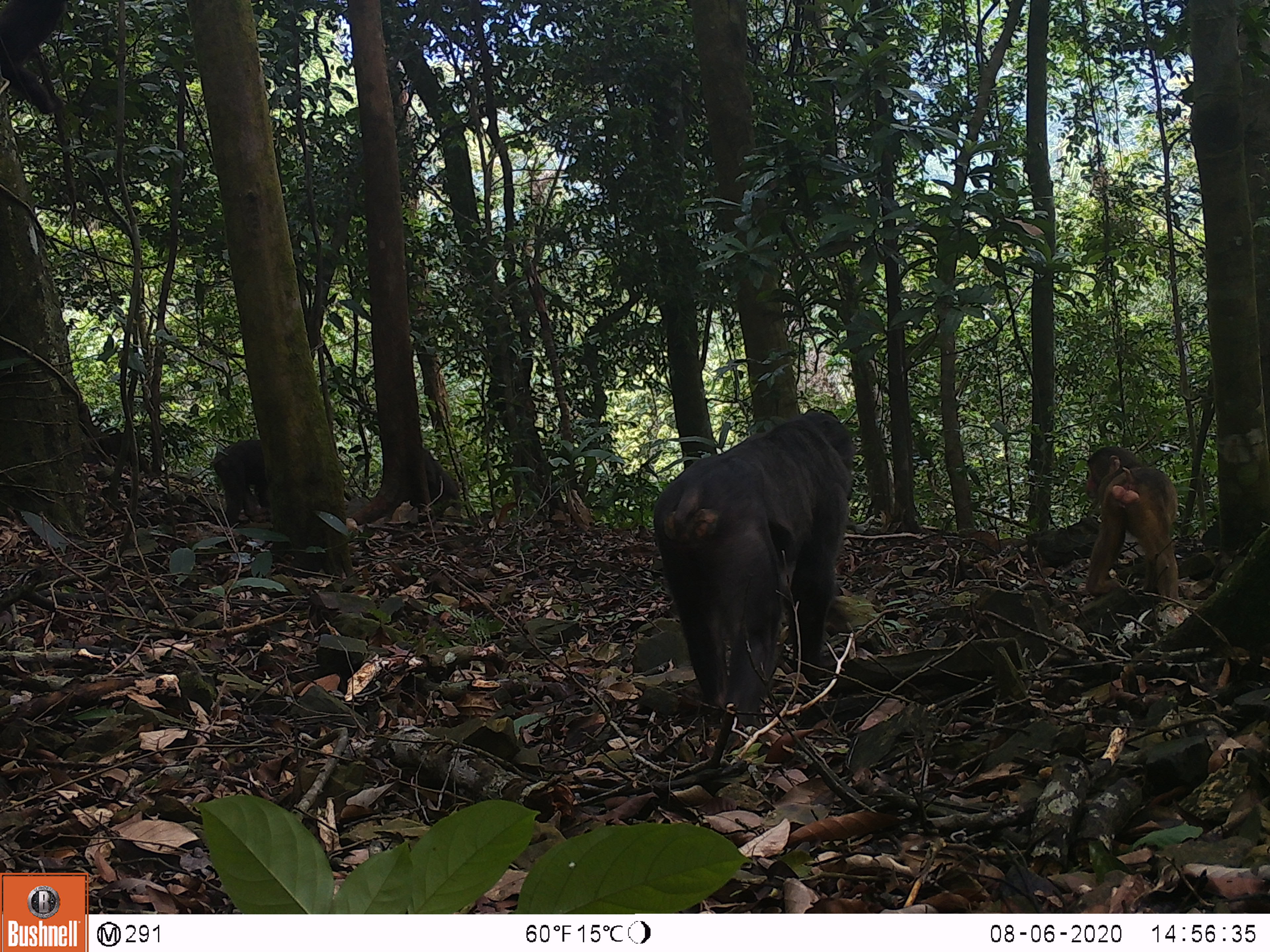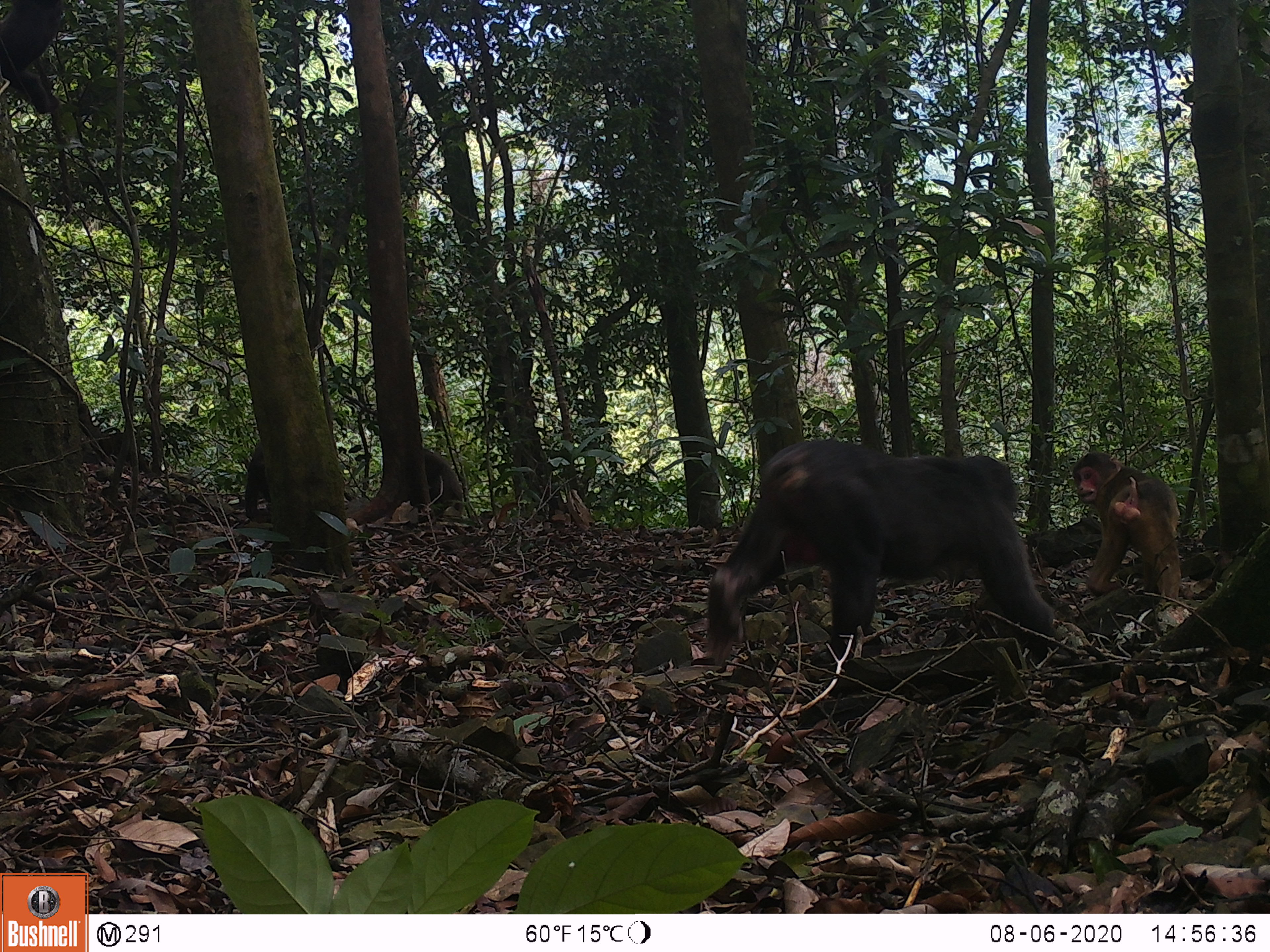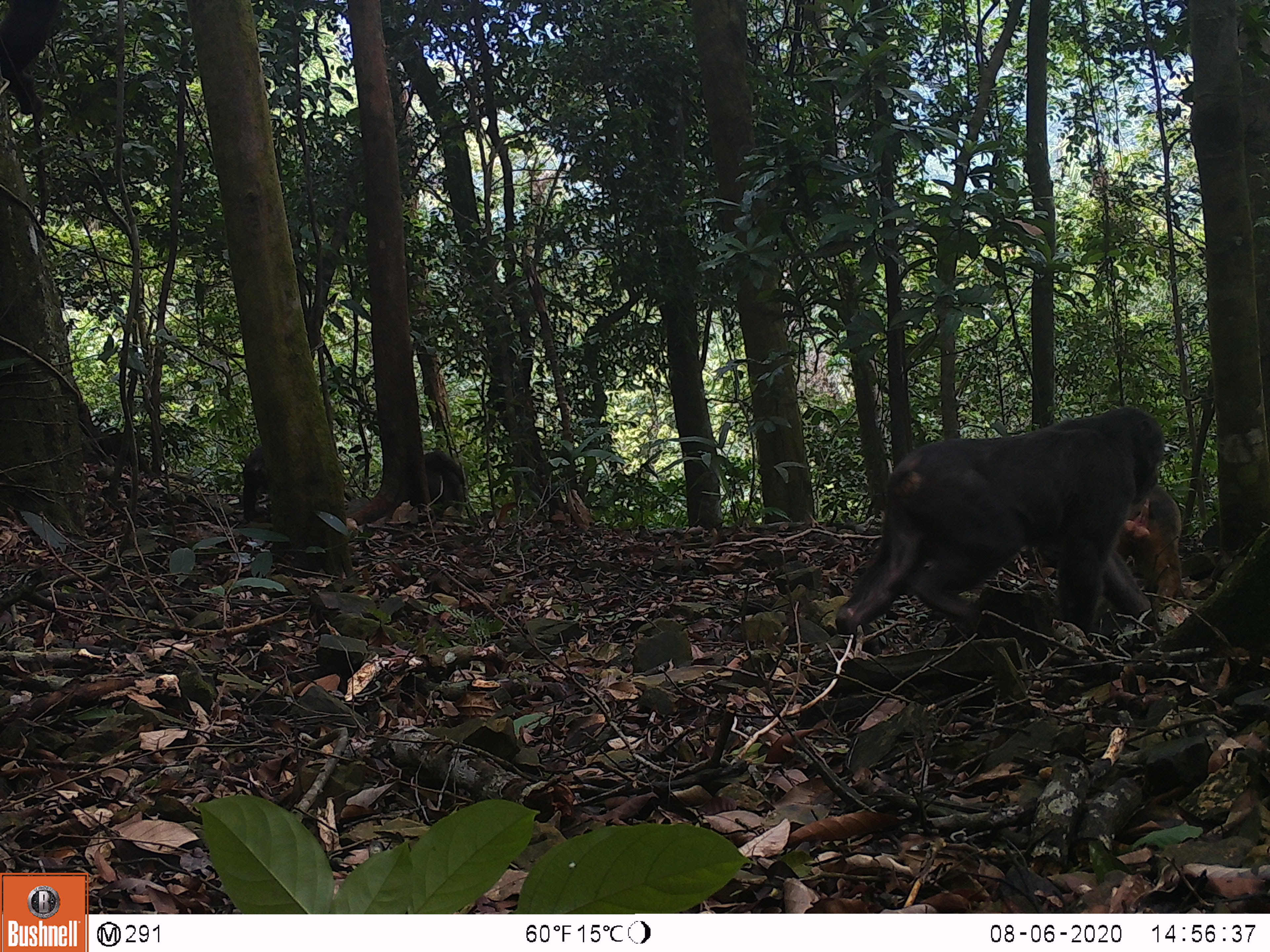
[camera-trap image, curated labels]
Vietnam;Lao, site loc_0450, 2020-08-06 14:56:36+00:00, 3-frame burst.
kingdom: Animalia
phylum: Chordata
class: Mammalia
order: Primates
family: Cercopithecidae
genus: Macaca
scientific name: Macaca arctoides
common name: stump-tailed macaque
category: stump tailed macaque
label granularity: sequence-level